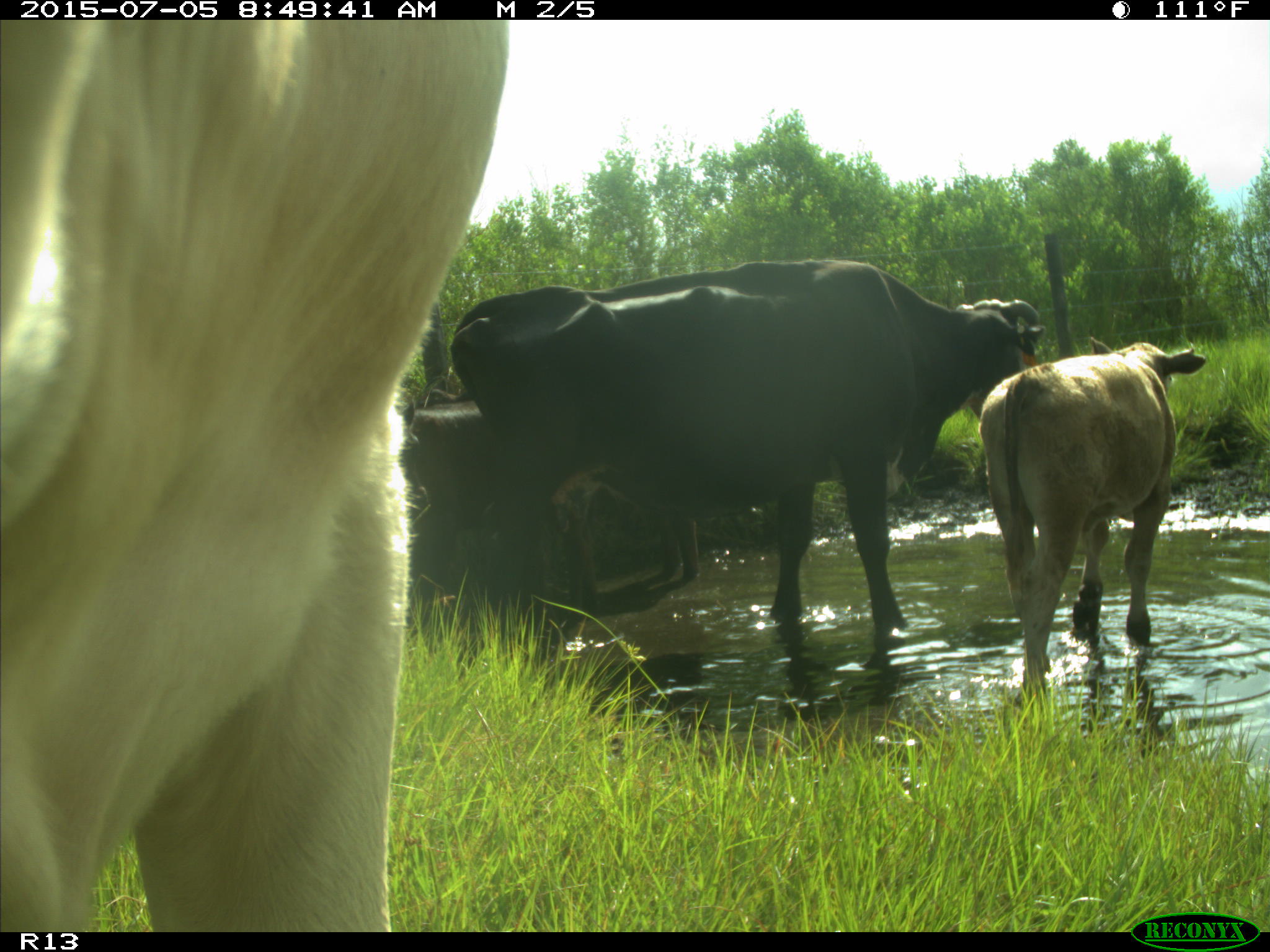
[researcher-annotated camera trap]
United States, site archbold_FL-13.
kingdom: Animalia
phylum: Chordata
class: Mammalia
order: Artiodactyla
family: Bovidae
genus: Bos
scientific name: Bos taurus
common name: domestic cow